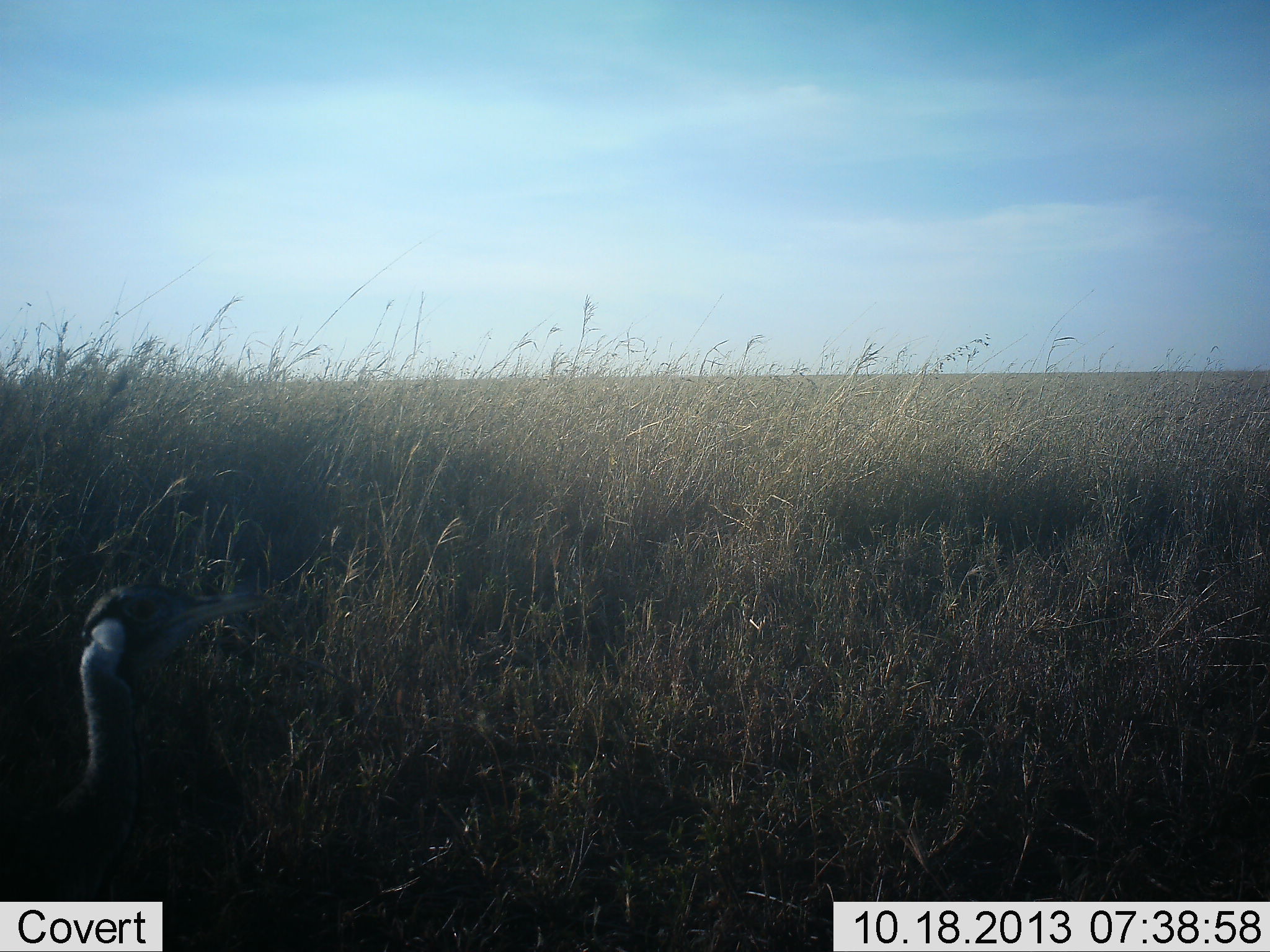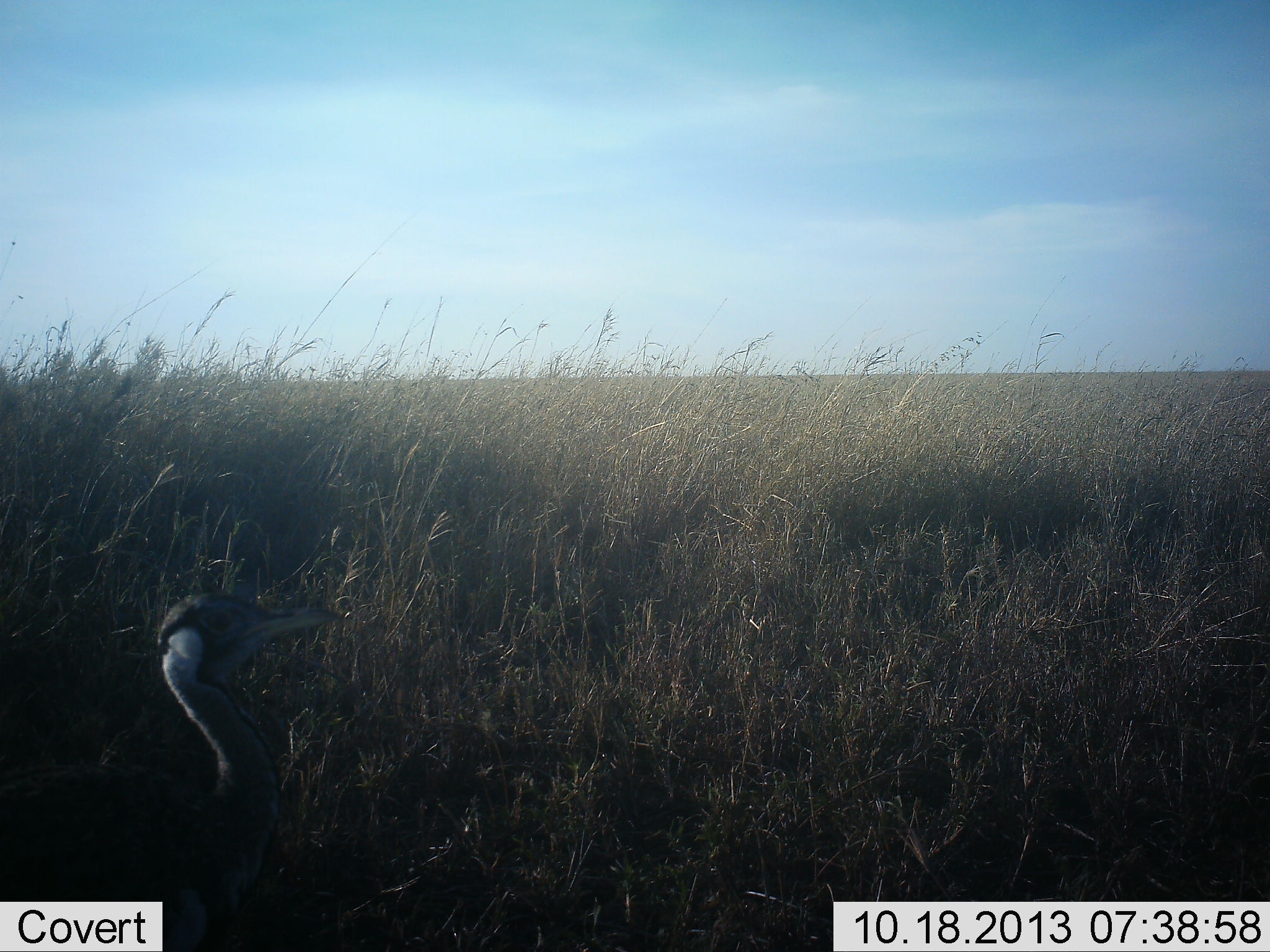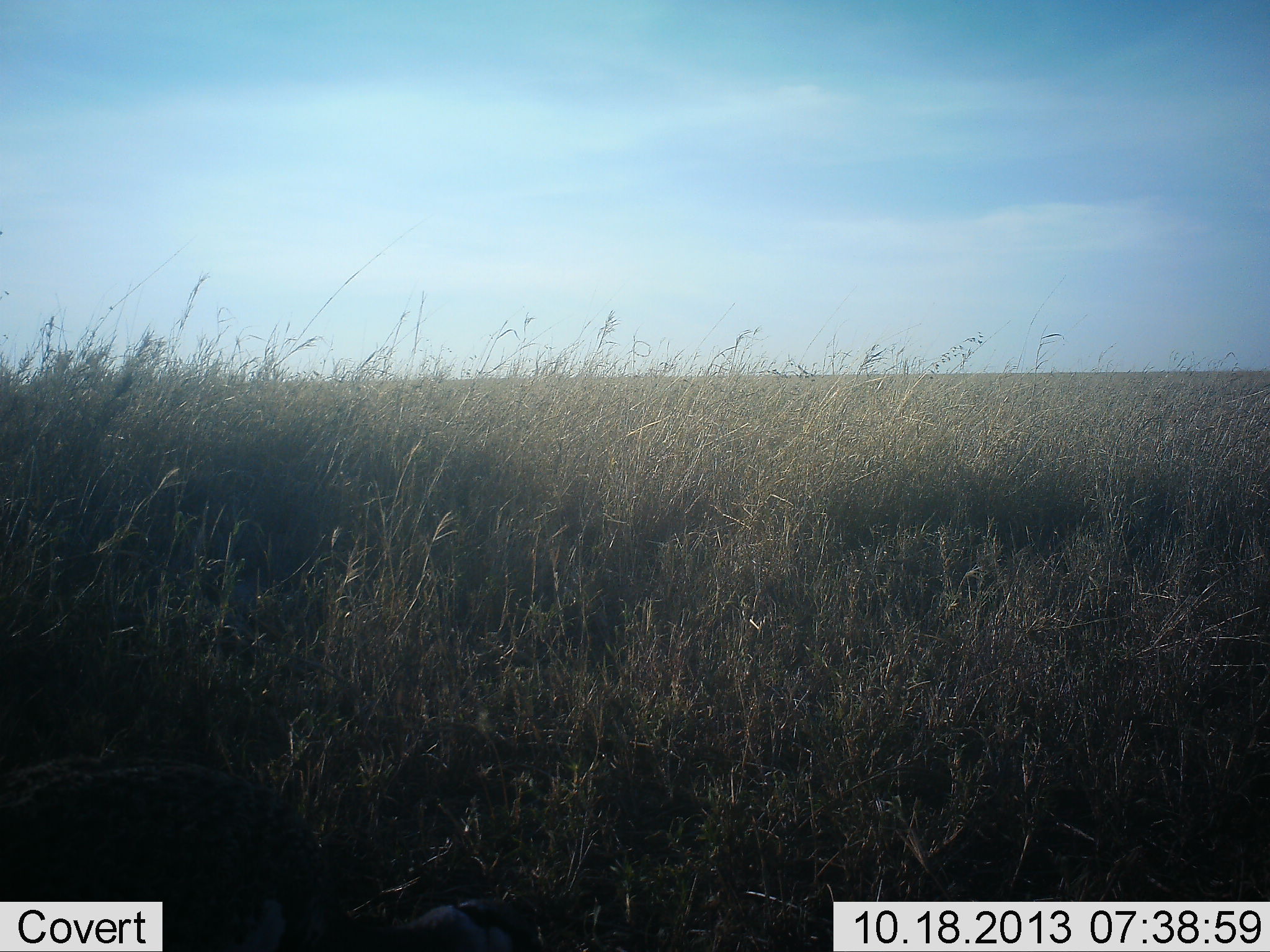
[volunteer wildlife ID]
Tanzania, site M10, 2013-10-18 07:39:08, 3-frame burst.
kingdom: Animalia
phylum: Chordata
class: Aves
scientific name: Aves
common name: bird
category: otherbird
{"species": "otherbird (bird) (Aves)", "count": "1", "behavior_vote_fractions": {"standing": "76%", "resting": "0%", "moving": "29%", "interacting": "0%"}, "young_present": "0%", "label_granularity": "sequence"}